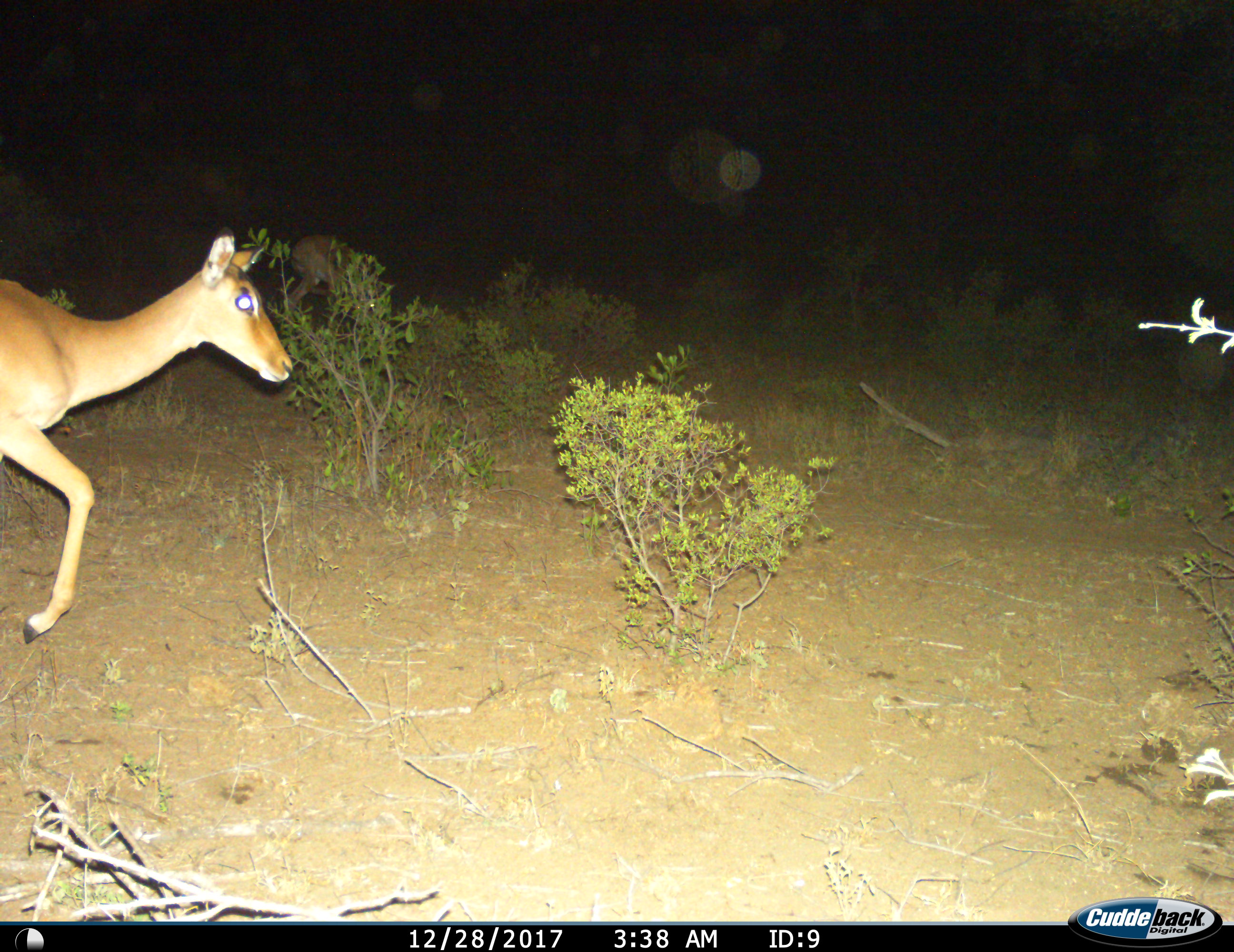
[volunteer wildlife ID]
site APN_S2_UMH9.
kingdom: Animalia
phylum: Chordata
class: Mammalia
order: Artiodactyla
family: Bovidae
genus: Aepyceros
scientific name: Aepyceros melampus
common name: impala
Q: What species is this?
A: Impala (Aepyceros melampus).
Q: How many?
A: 2.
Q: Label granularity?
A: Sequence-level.